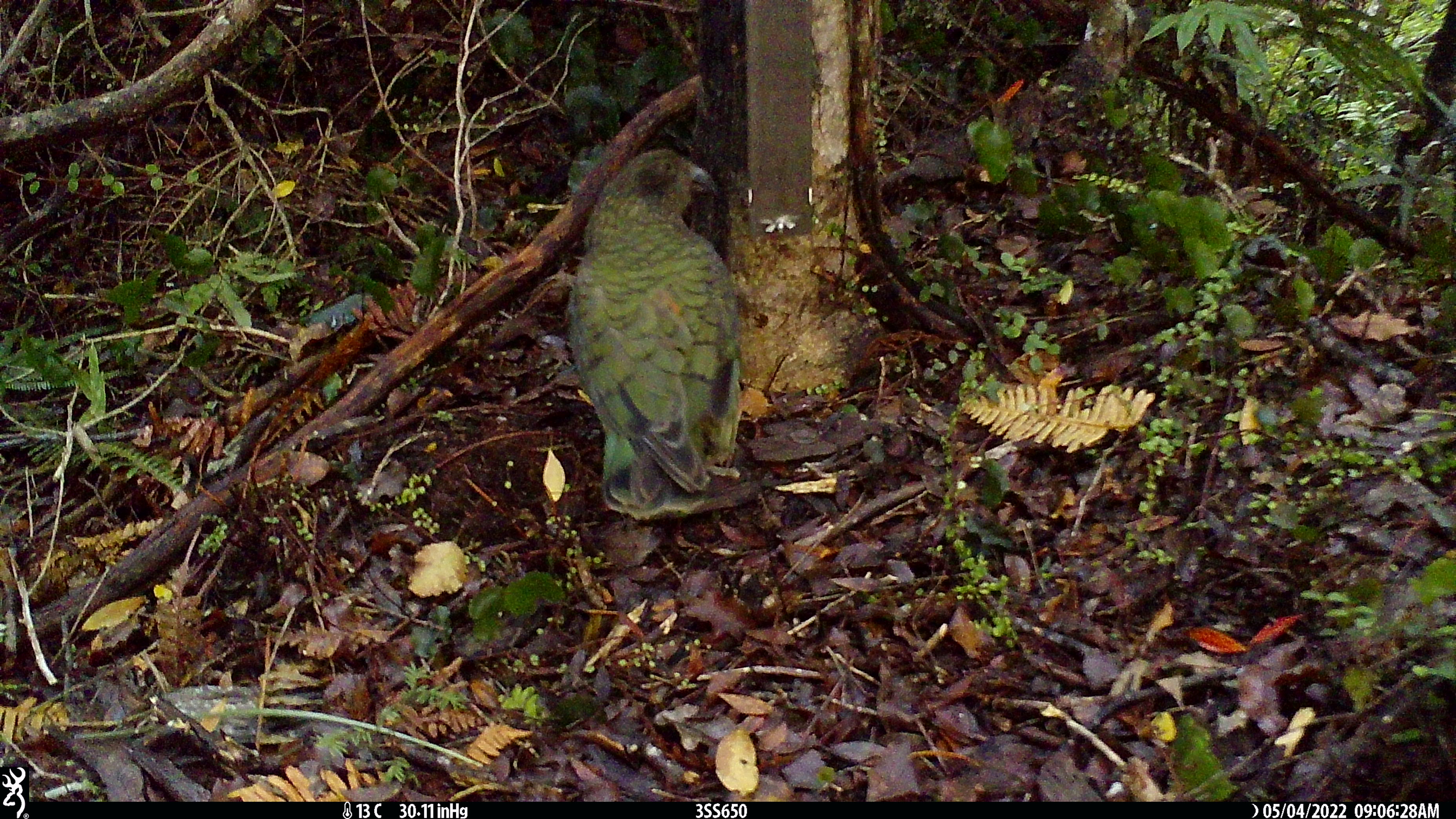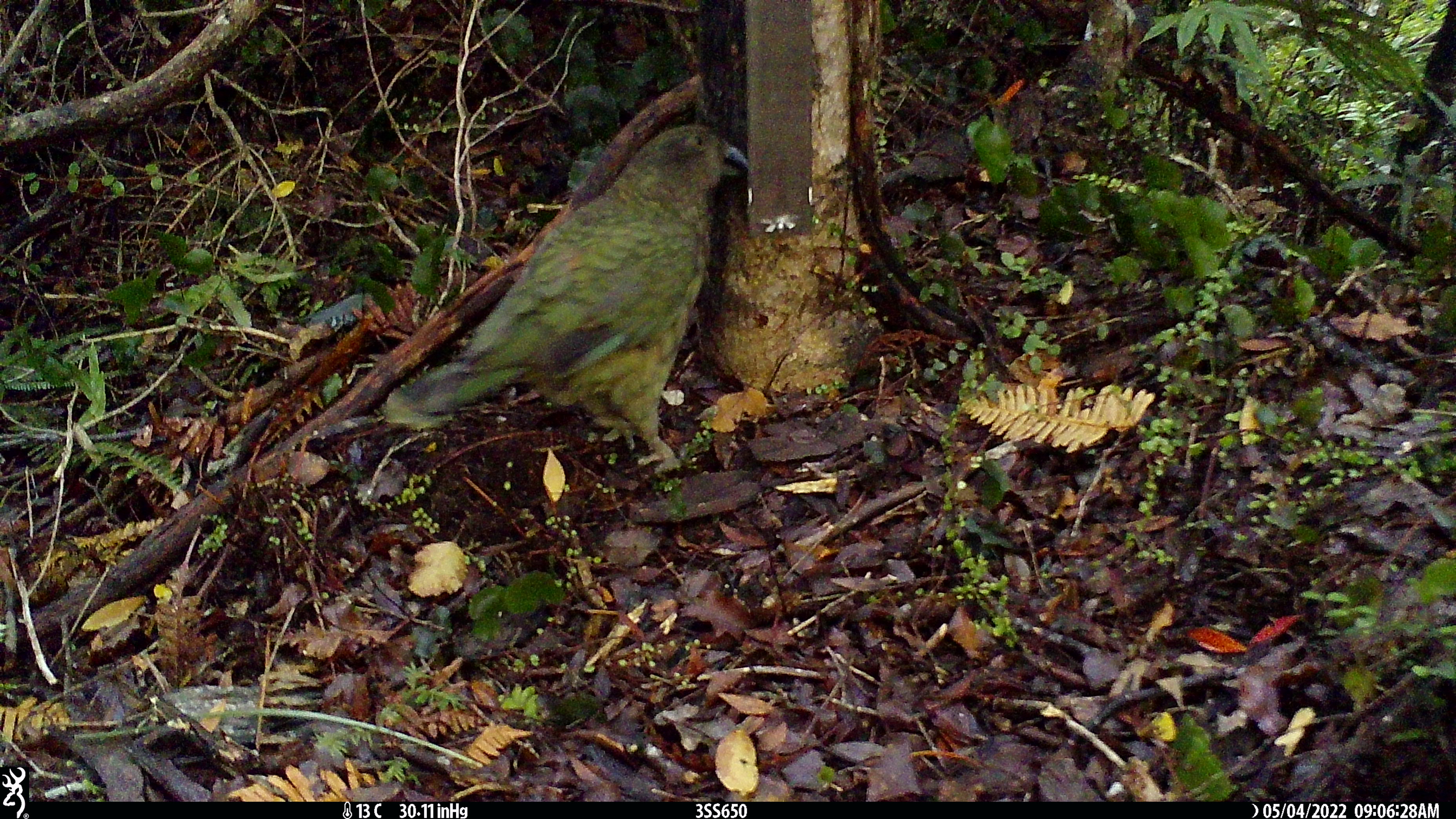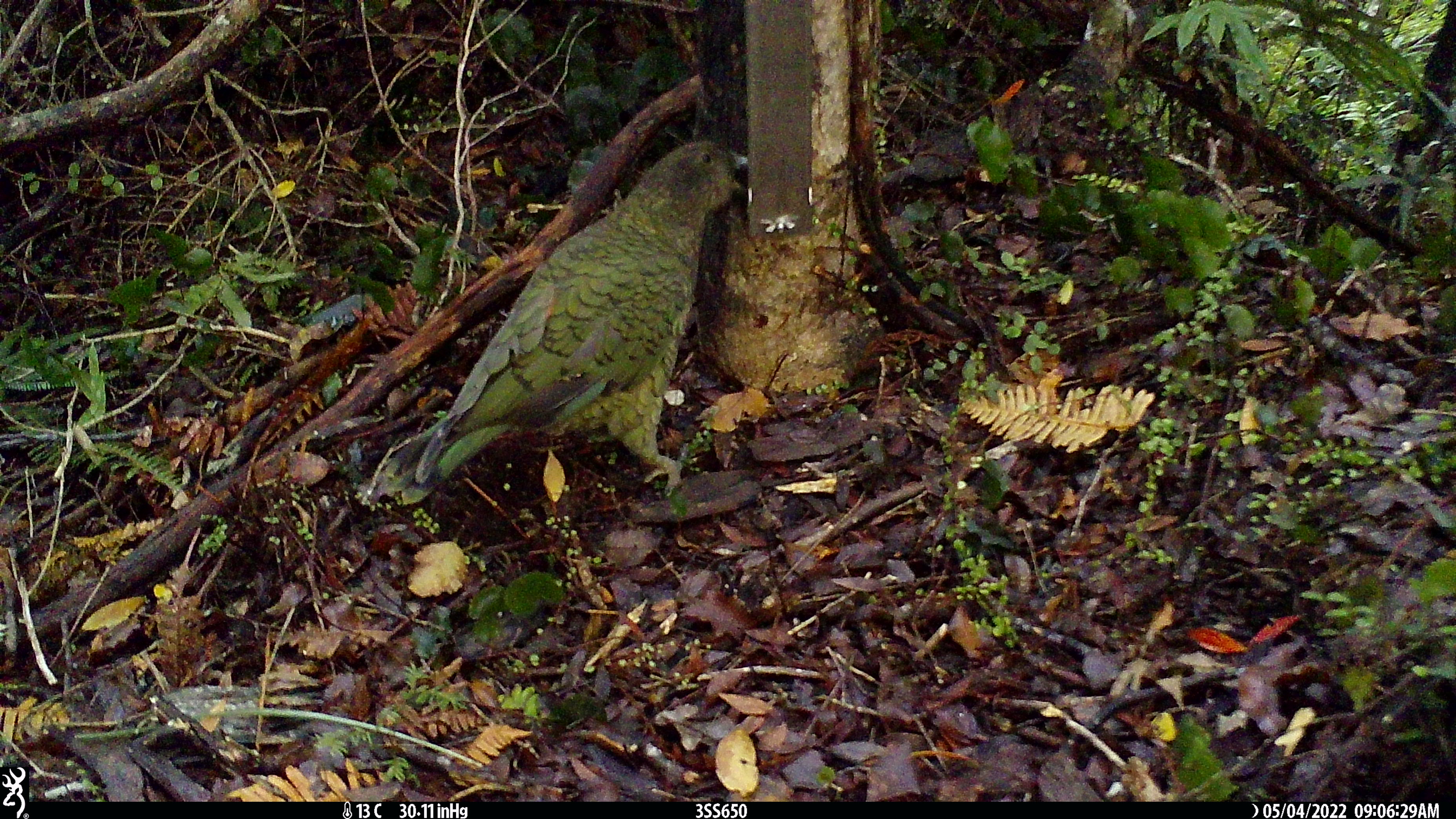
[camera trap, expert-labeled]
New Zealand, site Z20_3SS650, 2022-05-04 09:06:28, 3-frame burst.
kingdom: Animalia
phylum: Chordata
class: Aves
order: Psittaciformes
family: Strigopidae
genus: Nestor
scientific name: Nestor notabilis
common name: kea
Kea (Nestor notabilis).